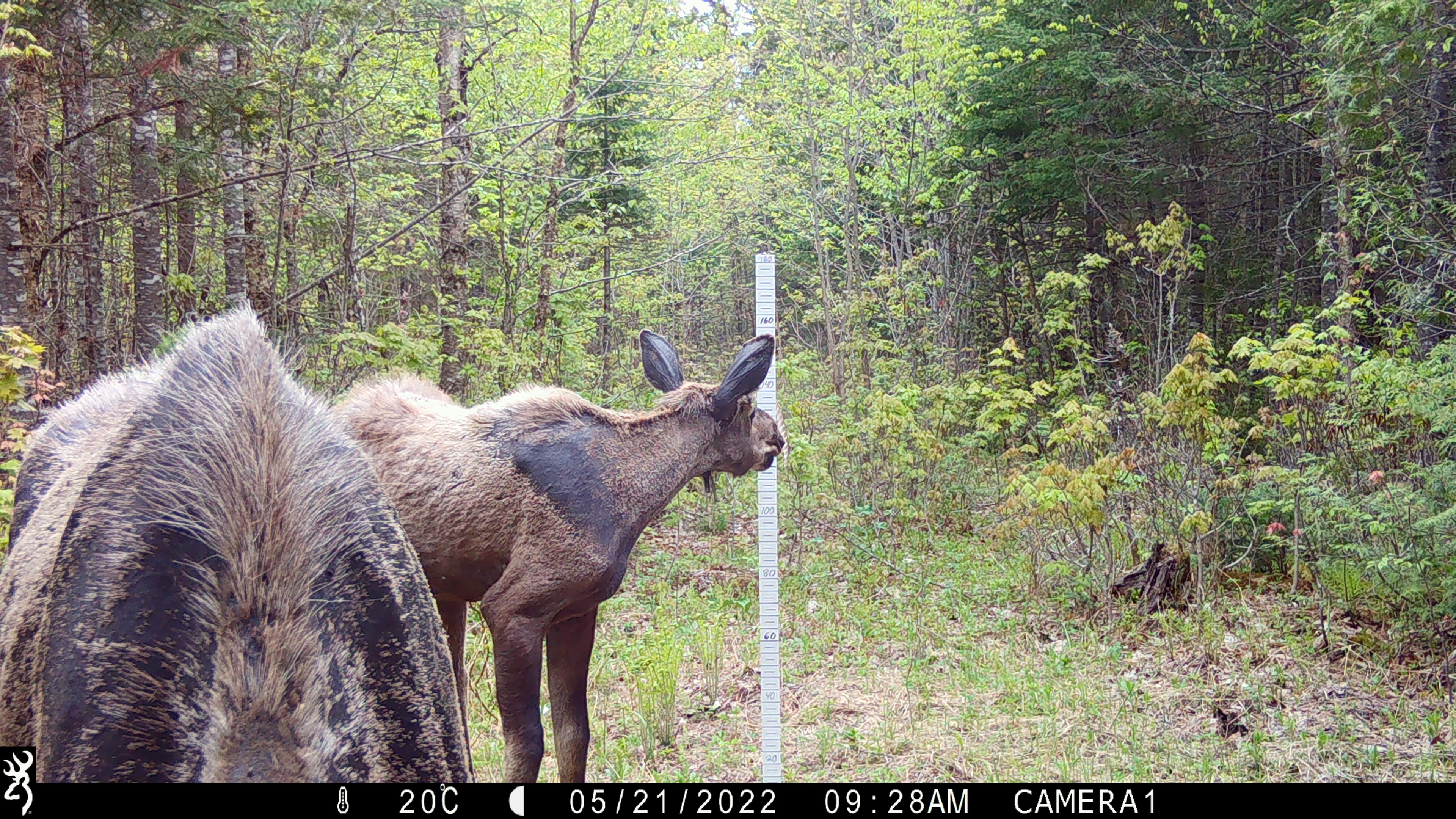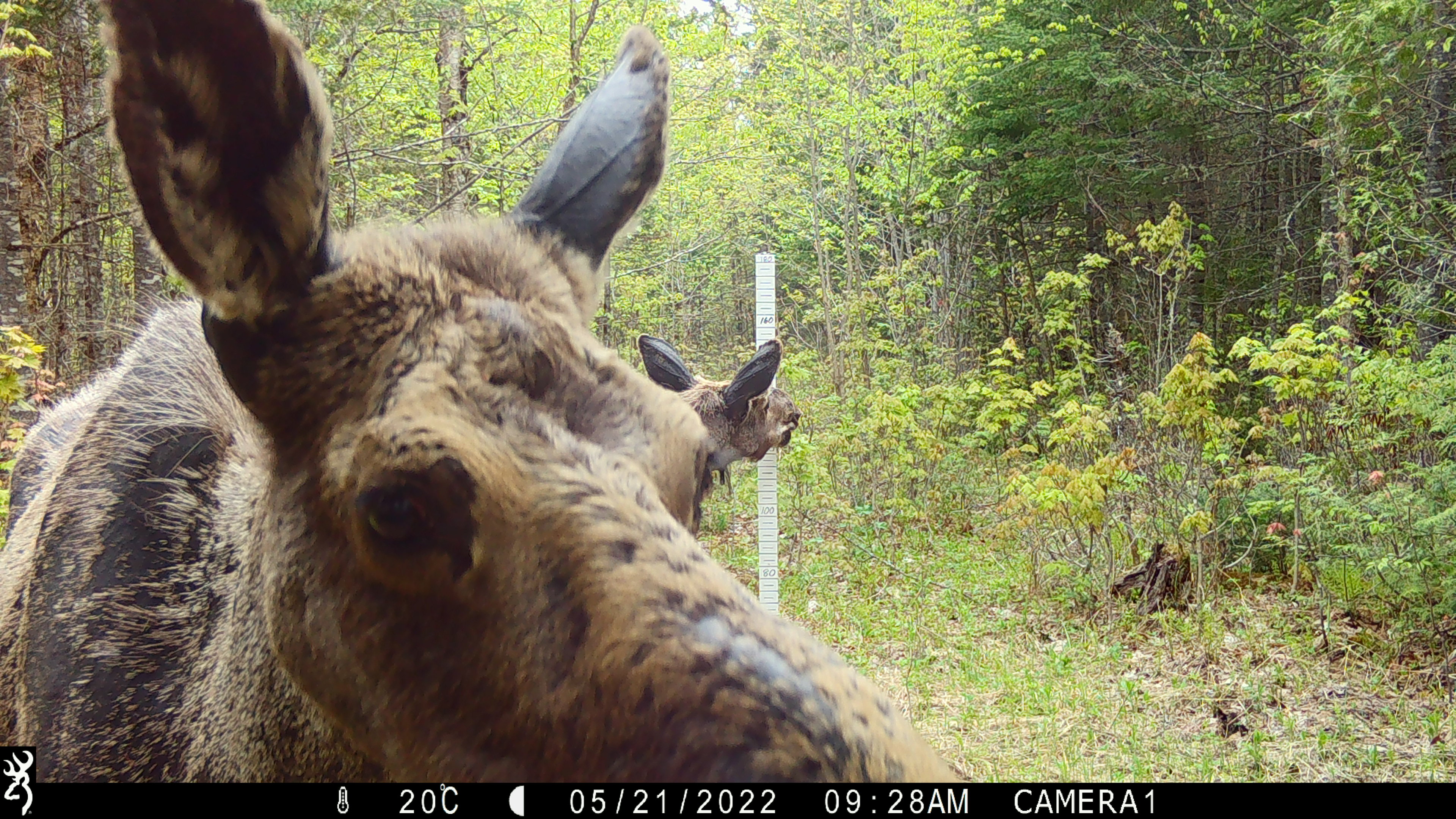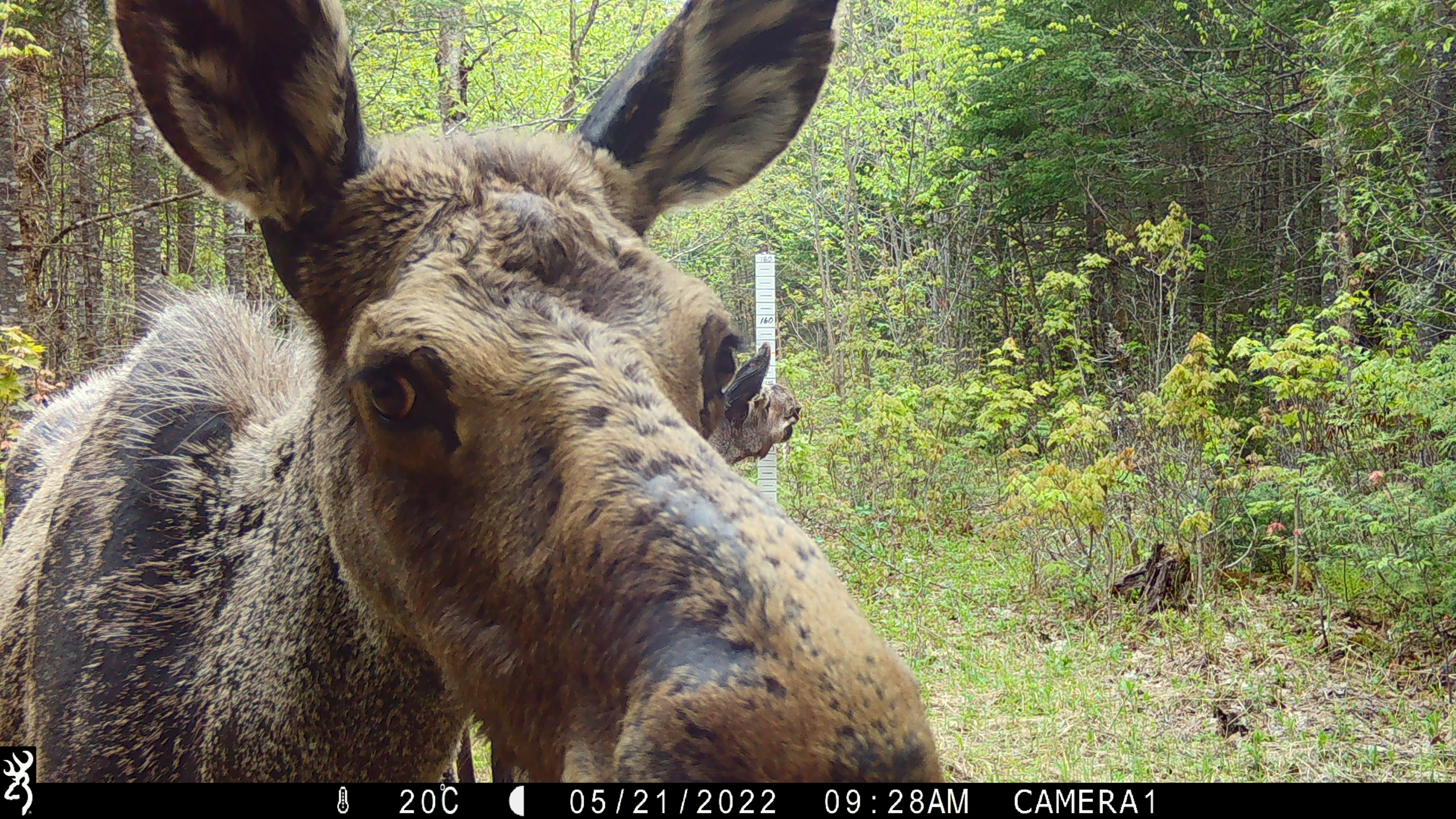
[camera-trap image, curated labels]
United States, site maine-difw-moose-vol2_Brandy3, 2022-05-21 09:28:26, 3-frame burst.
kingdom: Animalia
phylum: Chordata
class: Mammalia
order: Artiodactyla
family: Cervidae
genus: Alces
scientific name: Alces alces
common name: moose